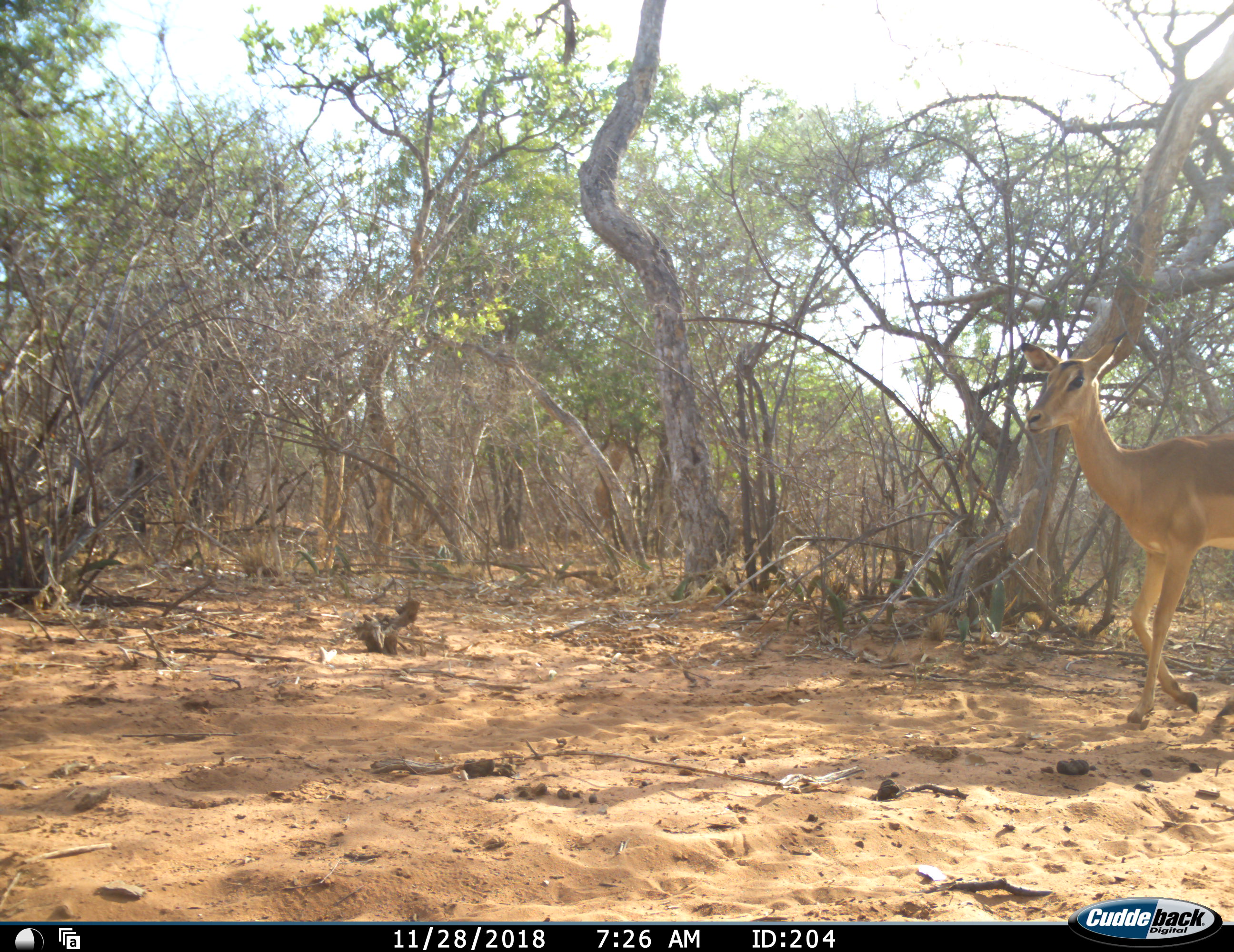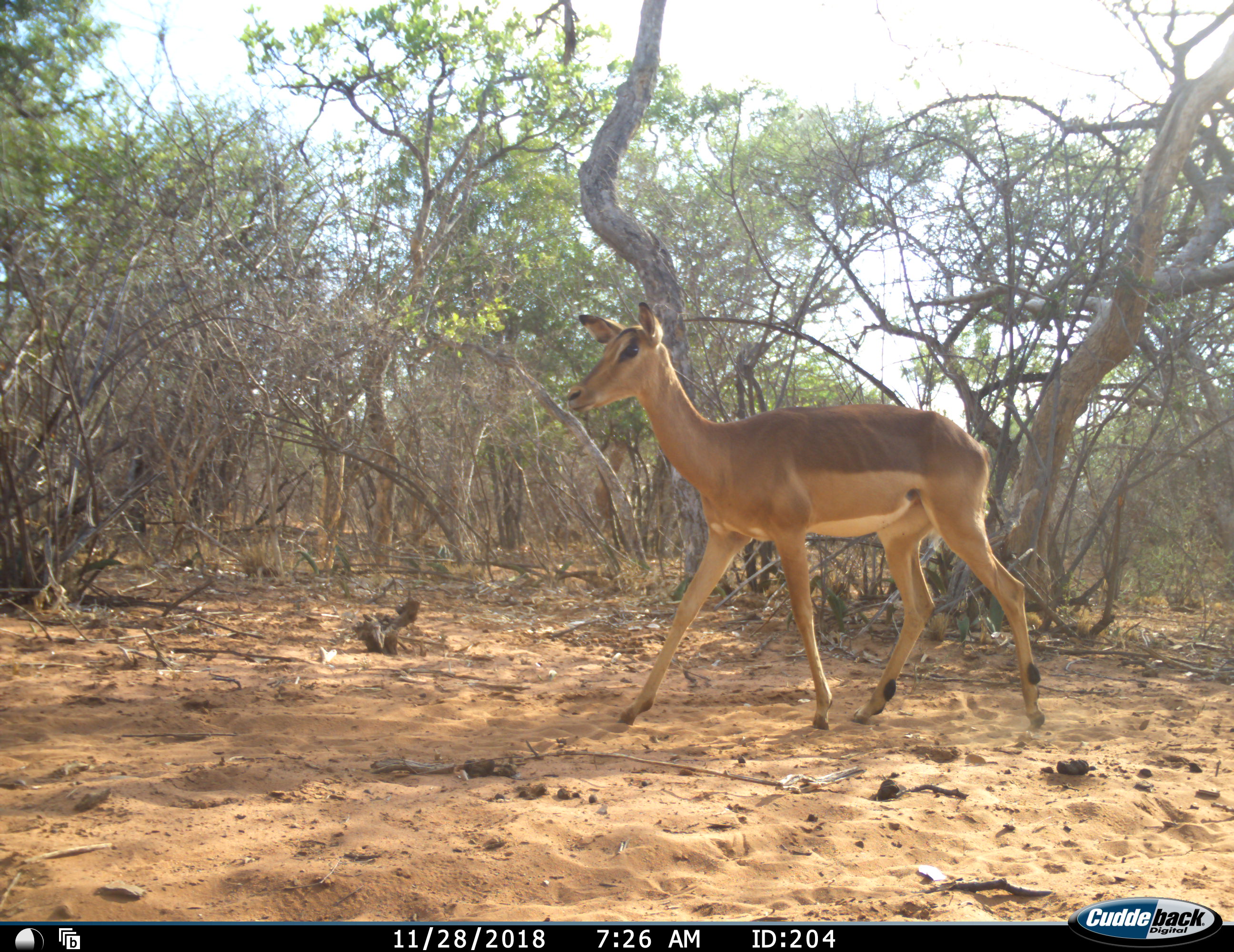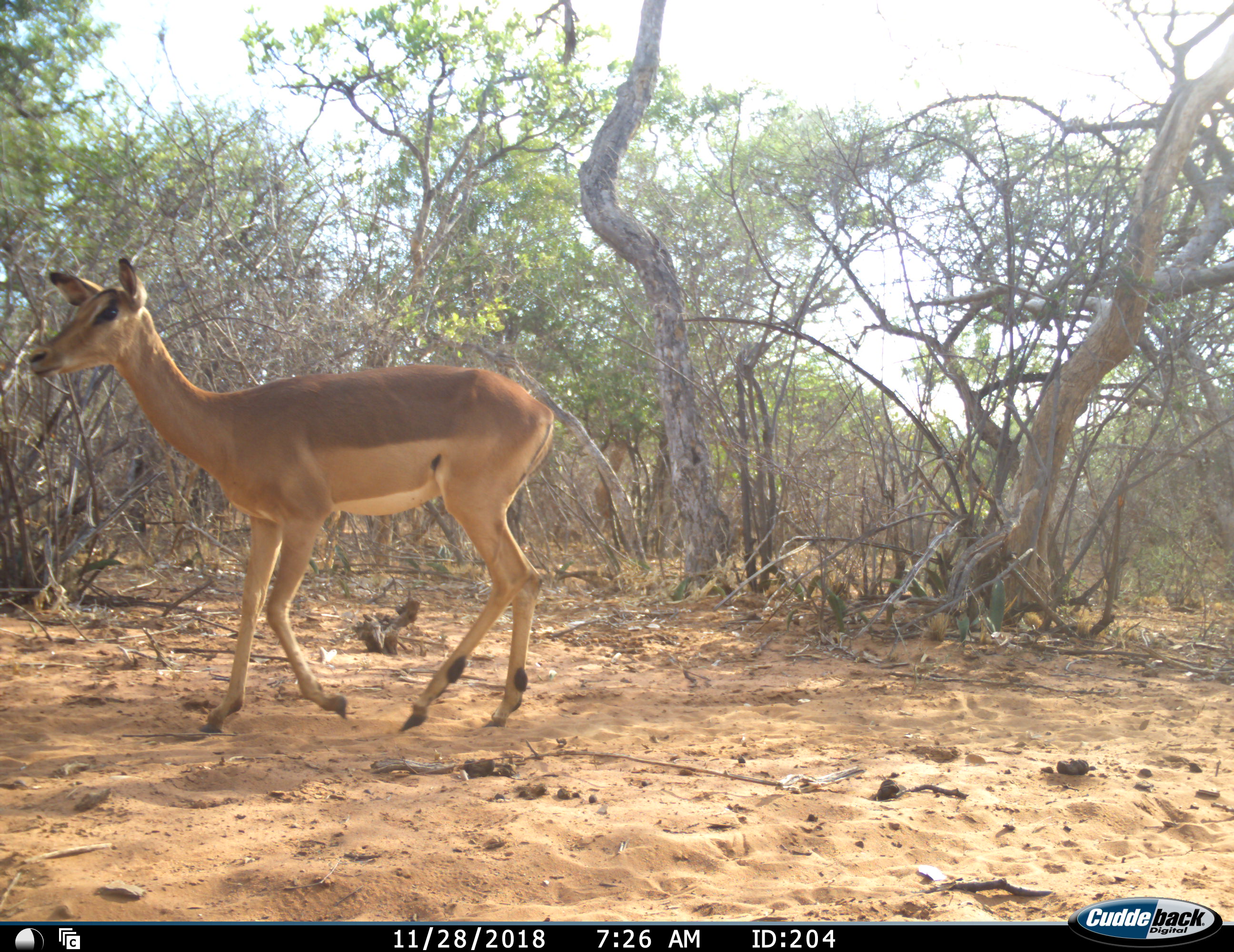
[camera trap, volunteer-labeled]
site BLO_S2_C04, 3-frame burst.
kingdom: Animalia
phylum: Chordata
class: Mammalia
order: Artiodactyla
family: Bovidae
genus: Aepyceros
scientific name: Aepyceros melampus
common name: impala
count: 1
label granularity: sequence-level